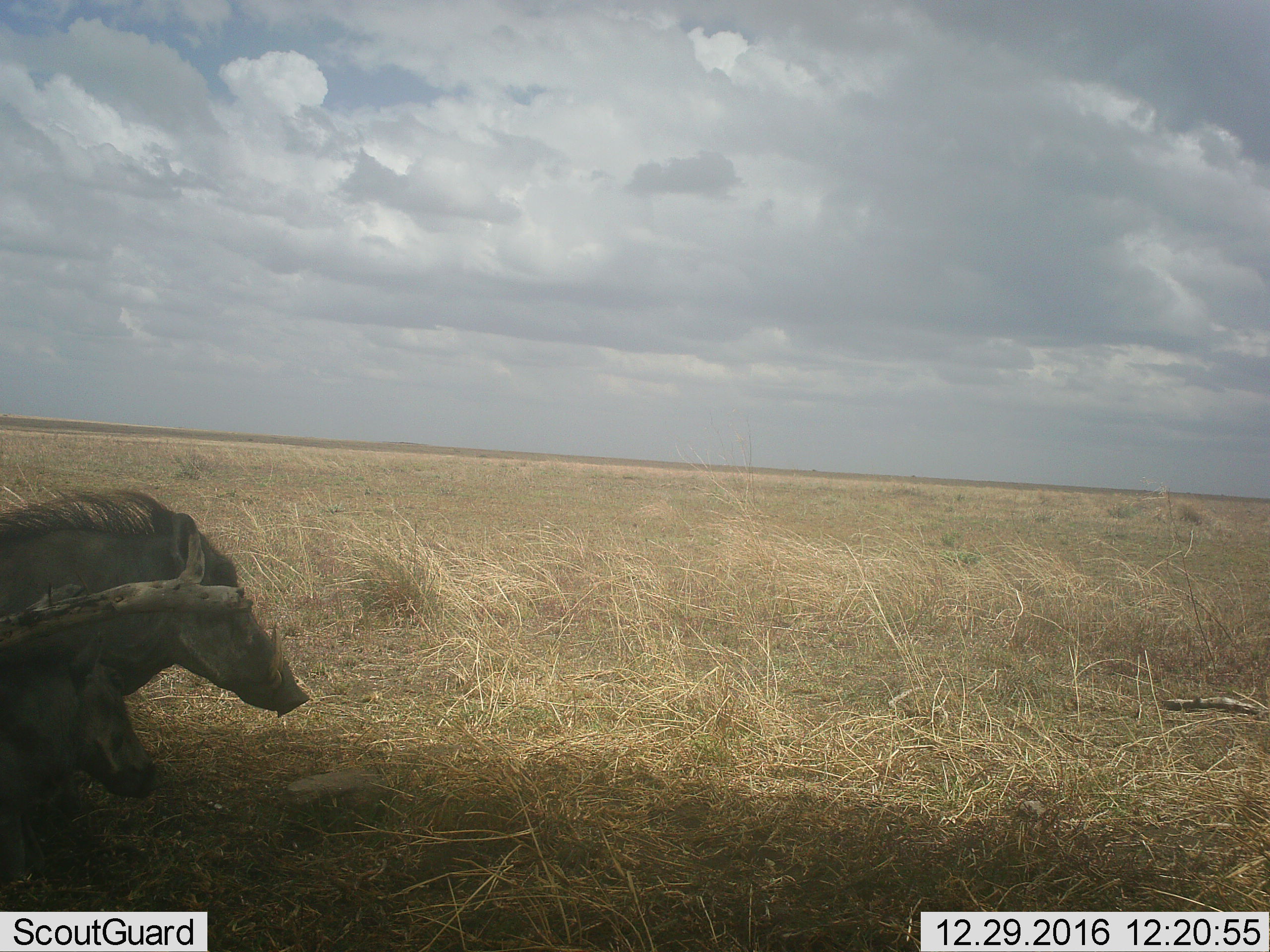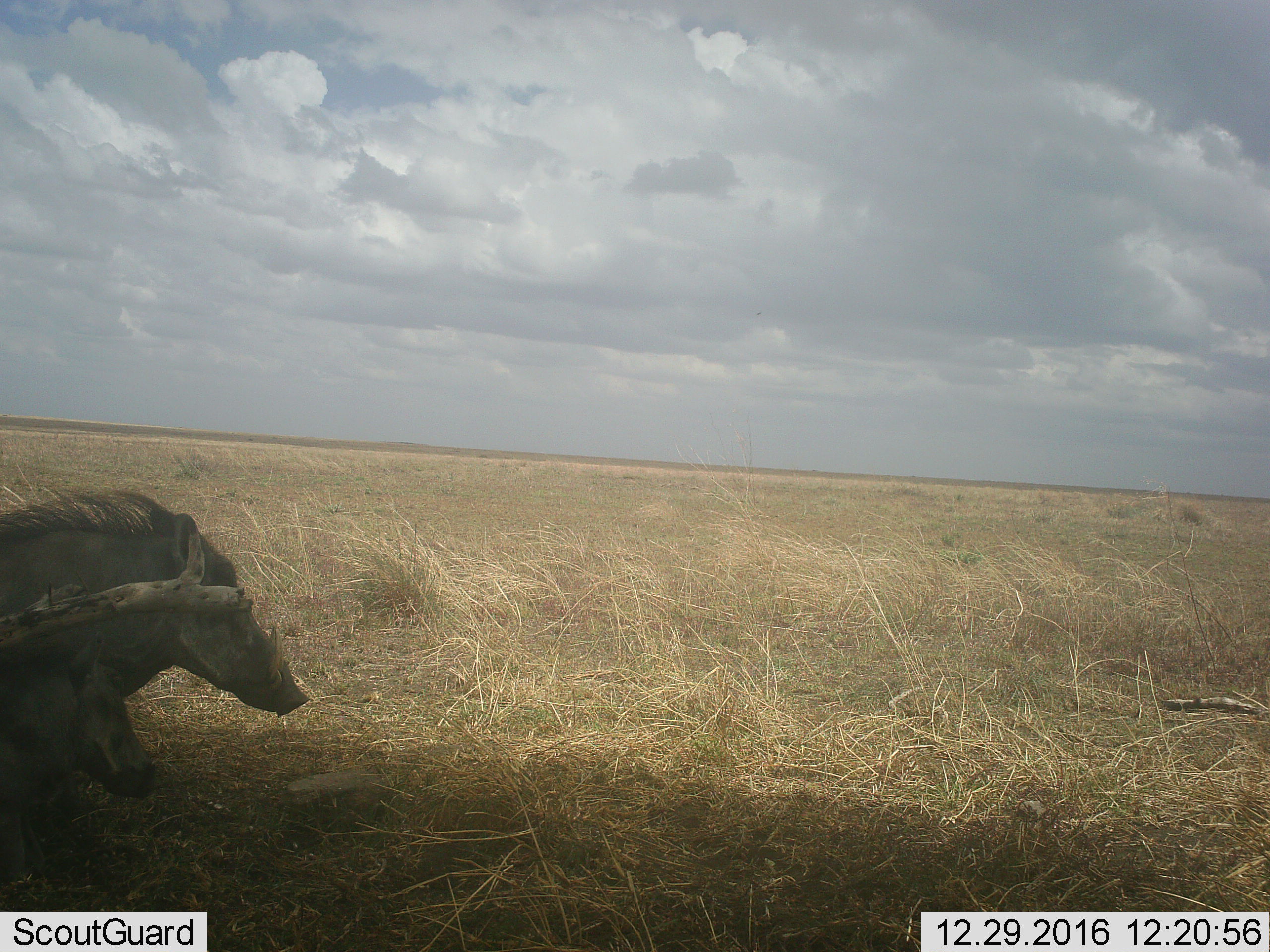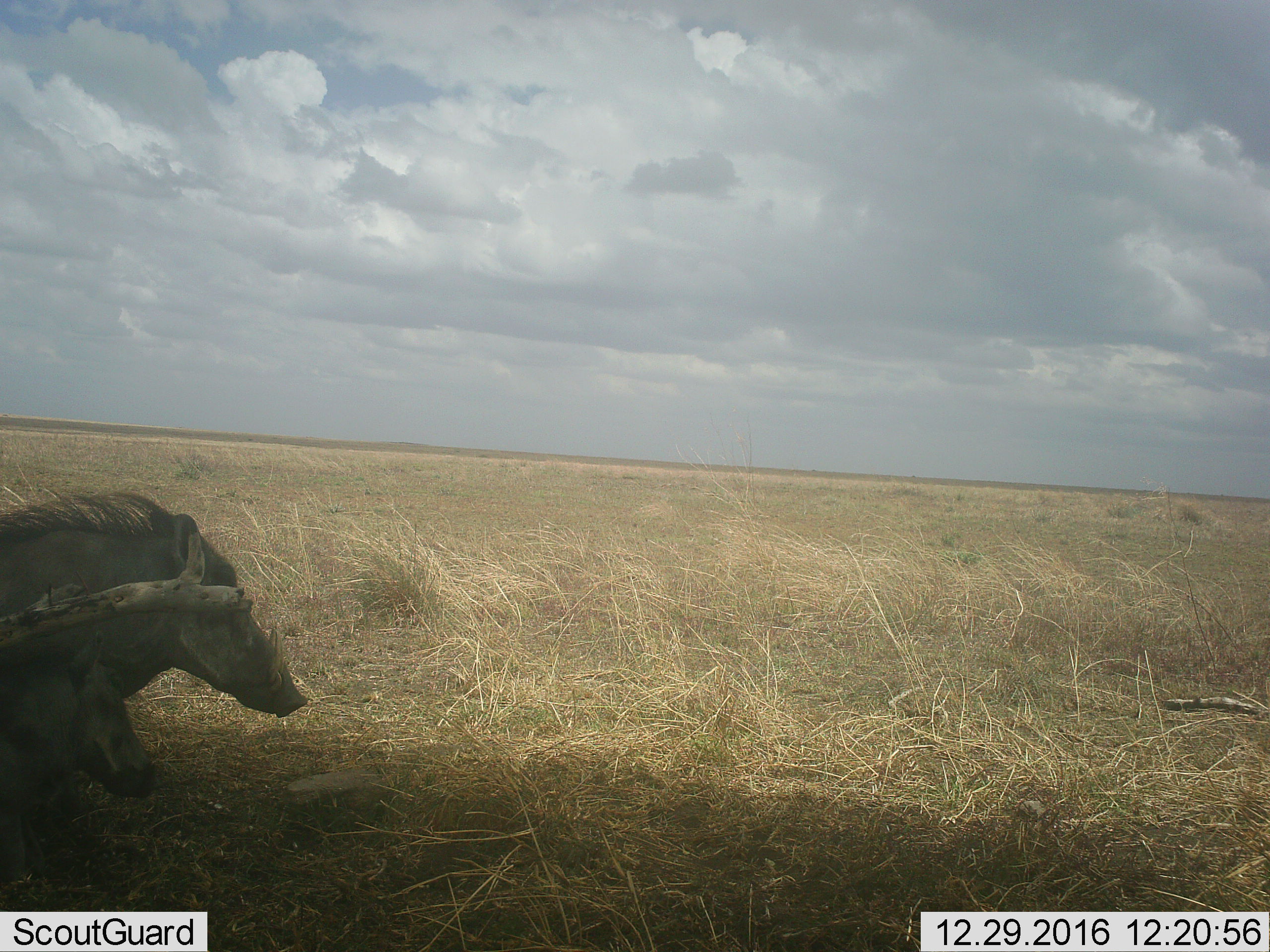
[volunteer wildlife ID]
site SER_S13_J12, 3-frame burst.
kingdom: Animalia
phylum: Chordata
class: Mammalia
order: Artiodactyla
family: Suidae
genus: Phacochoerus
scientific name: Phacochoerus africanus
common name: warthog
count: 2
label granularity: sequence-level